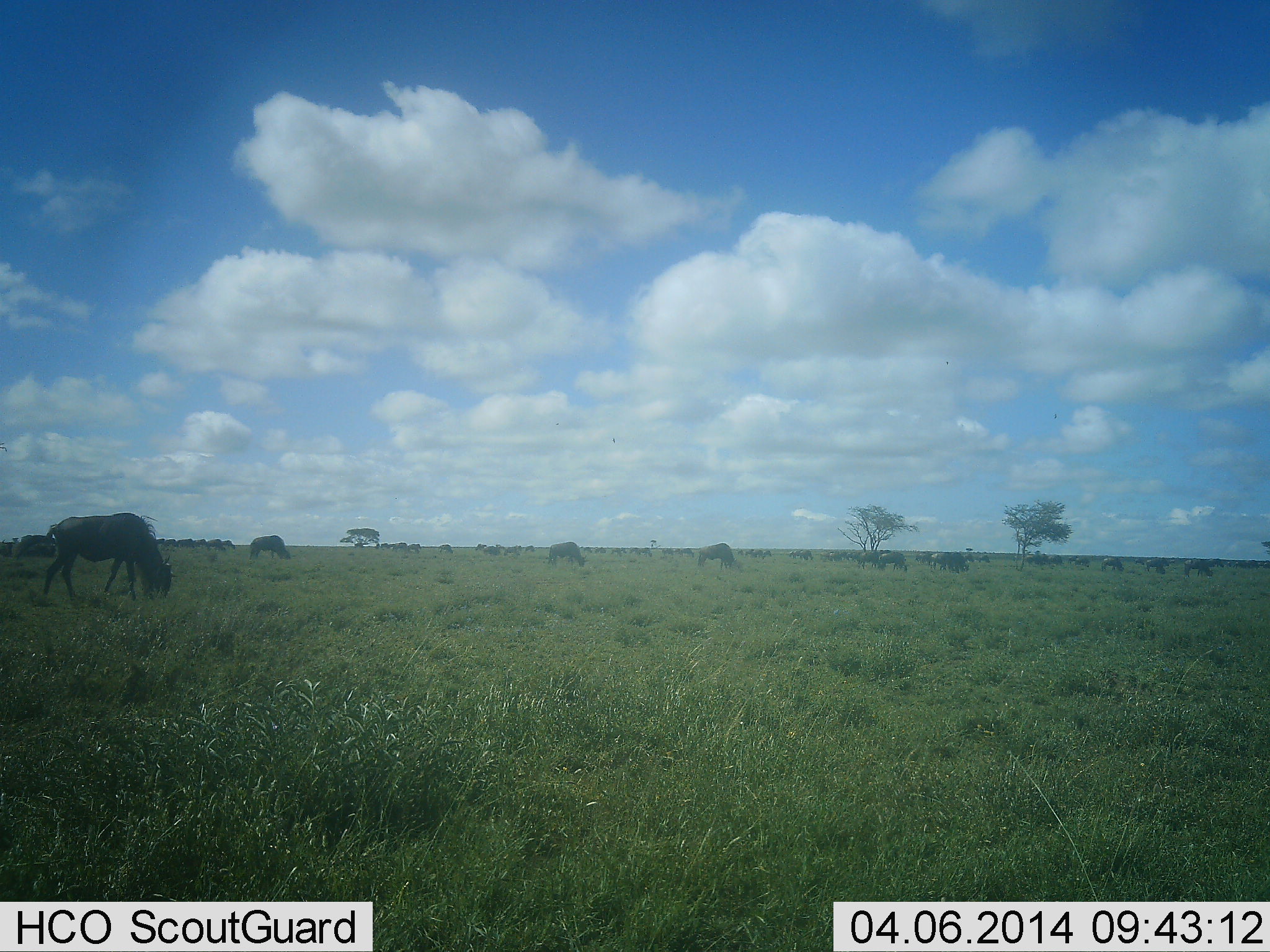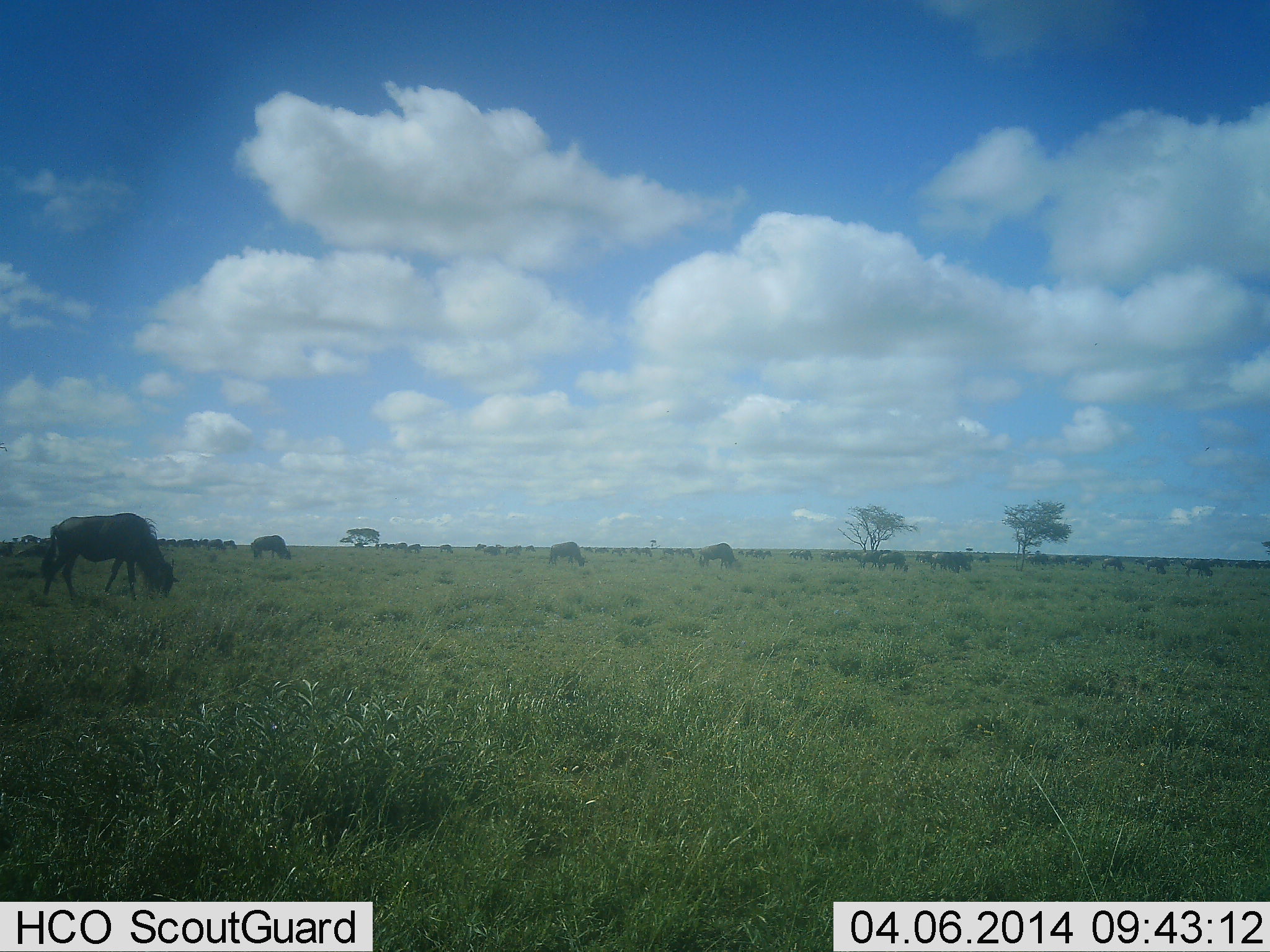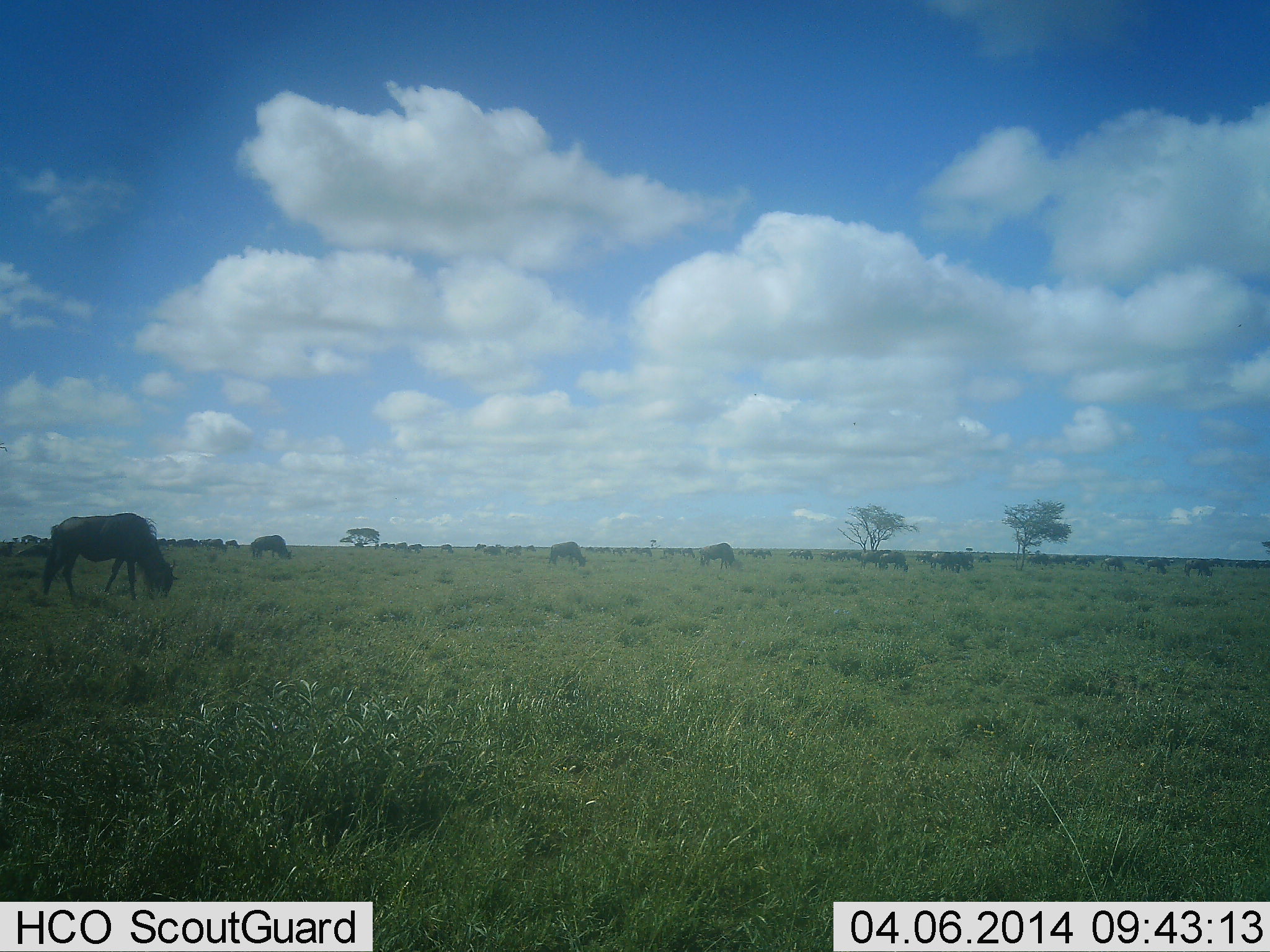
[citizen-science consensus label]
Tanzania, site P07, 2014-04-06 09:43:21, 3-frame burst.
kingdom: Animalia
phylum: Chordata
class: Mammalia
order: Artiodactyla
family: Bovidae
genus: Connochaetes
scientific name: Connochaetes taurinus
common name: blue wildebeest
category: wildebeest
Wildebeest (blue wildebeest) (Connochaetes taurinus), count 11-50. Behavior (volunteer vote fractions): standing 50%, resting 10%, moving 10%, interacting 0%. Young present (vote fraction): 0%. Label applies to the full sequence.